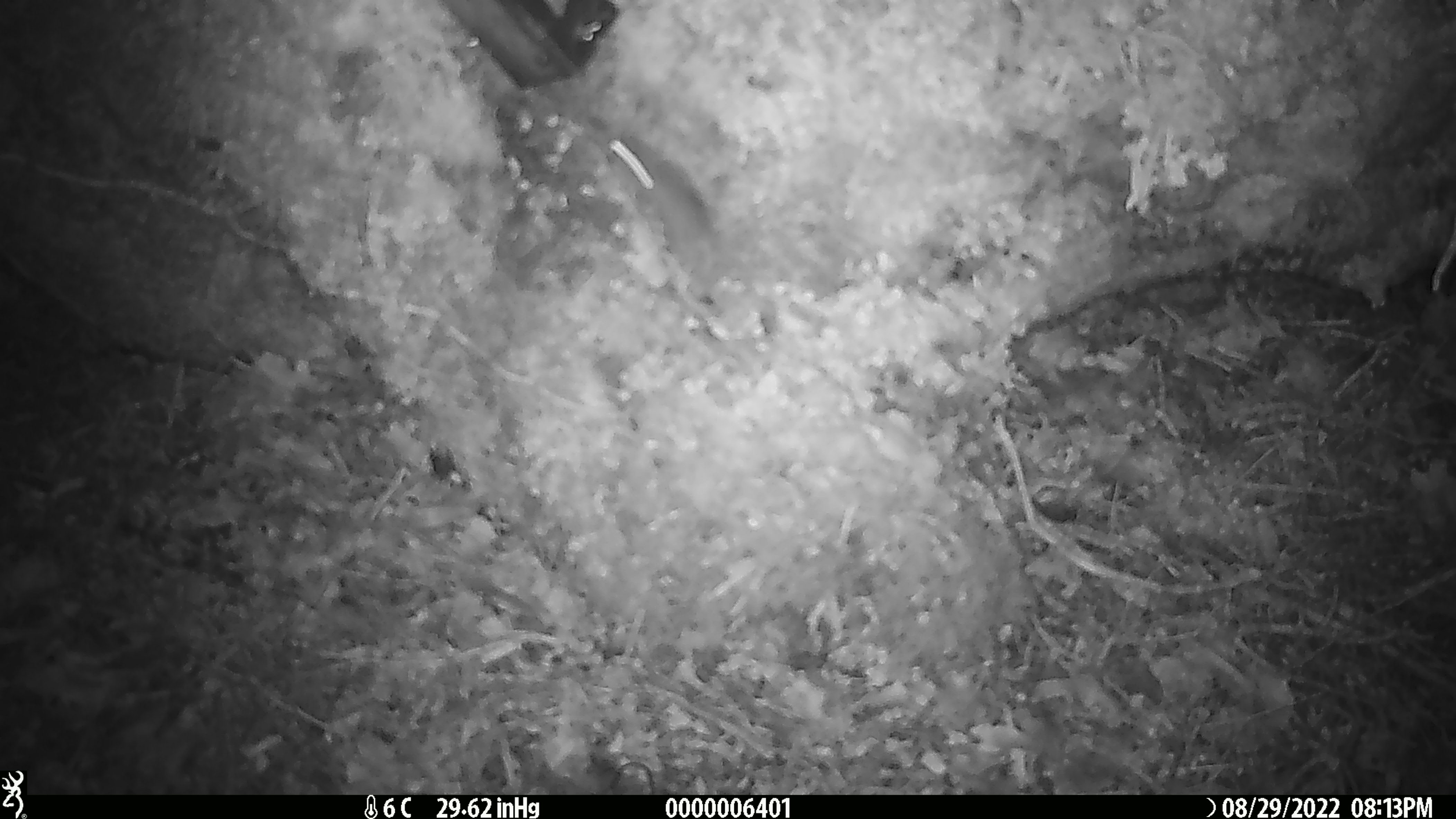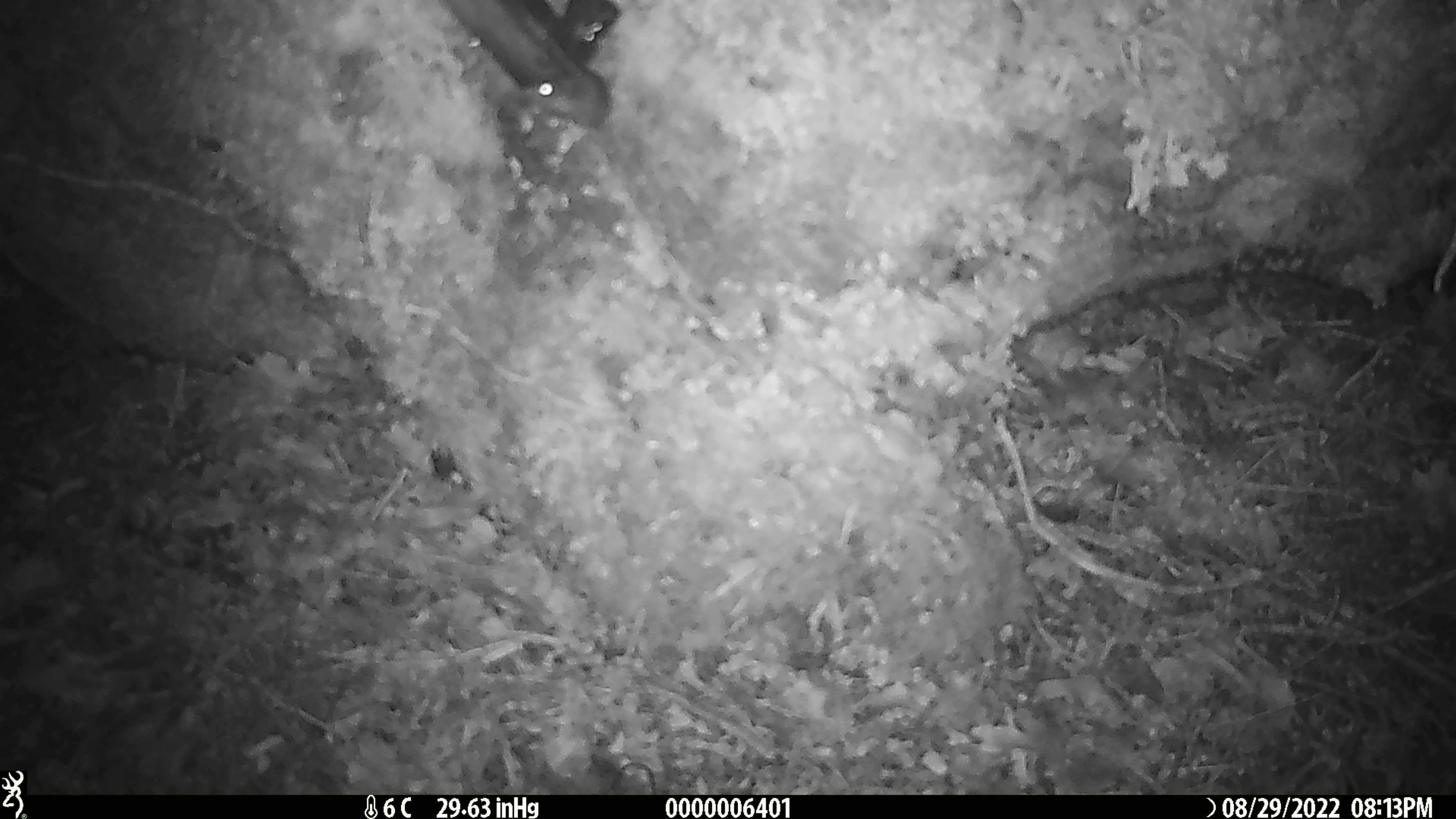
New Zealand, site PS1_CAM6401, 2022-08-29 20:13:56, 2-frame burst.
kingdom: Animalia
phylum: Chordata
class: Mammalia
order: Rodentia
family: Muridae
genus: Mus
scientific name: Mus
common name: mouse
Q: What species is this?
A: Mouse (Mus).